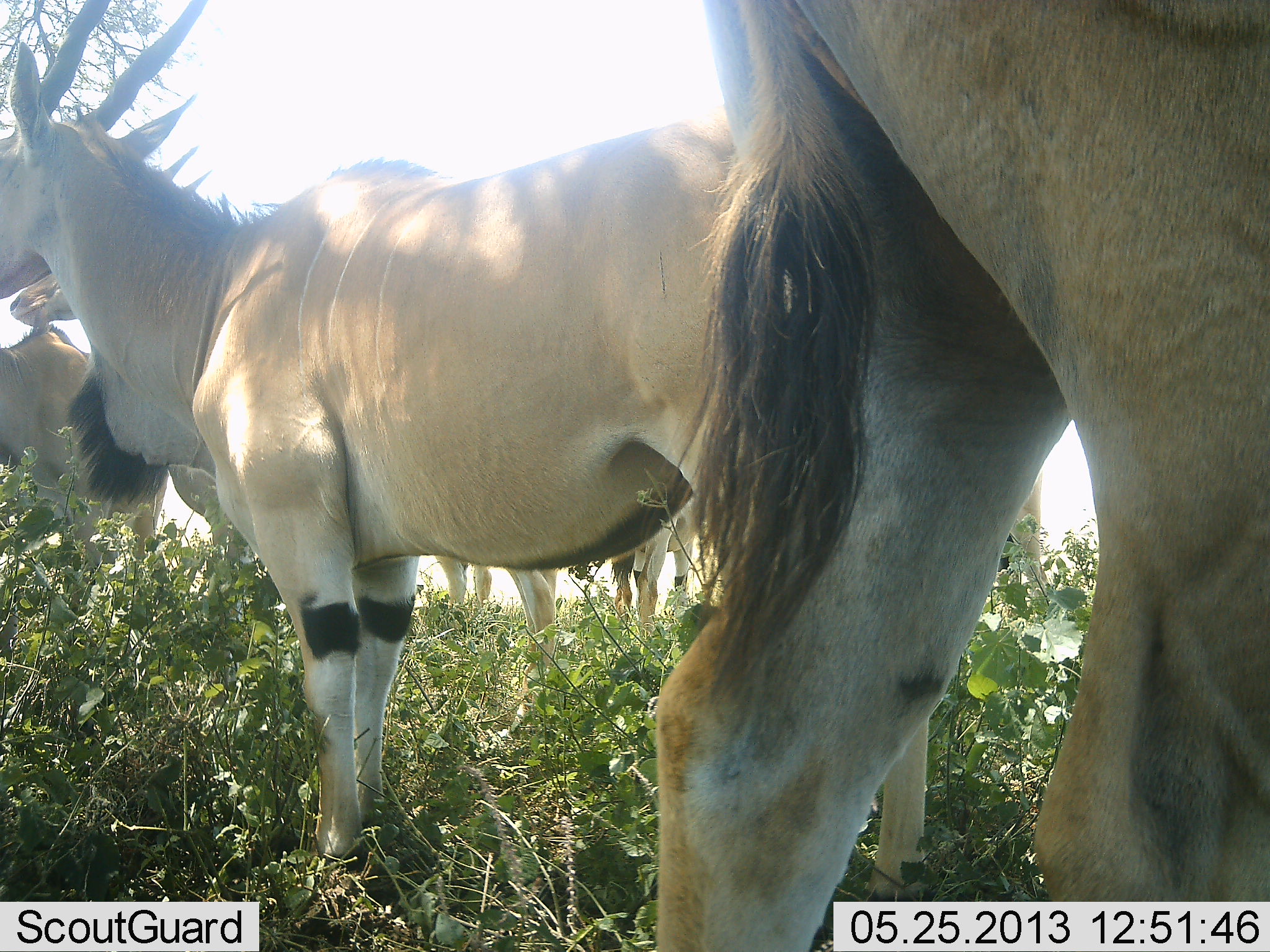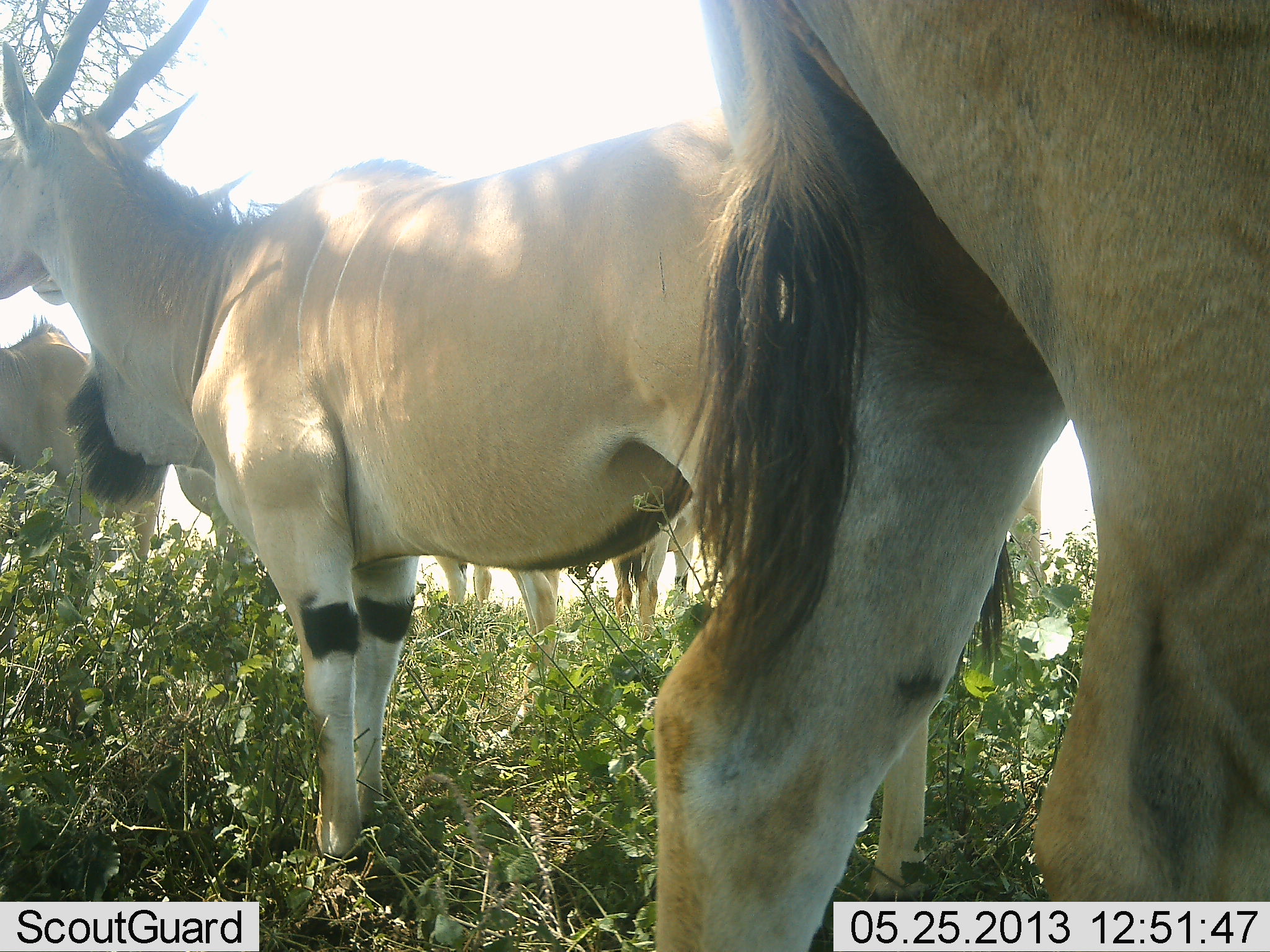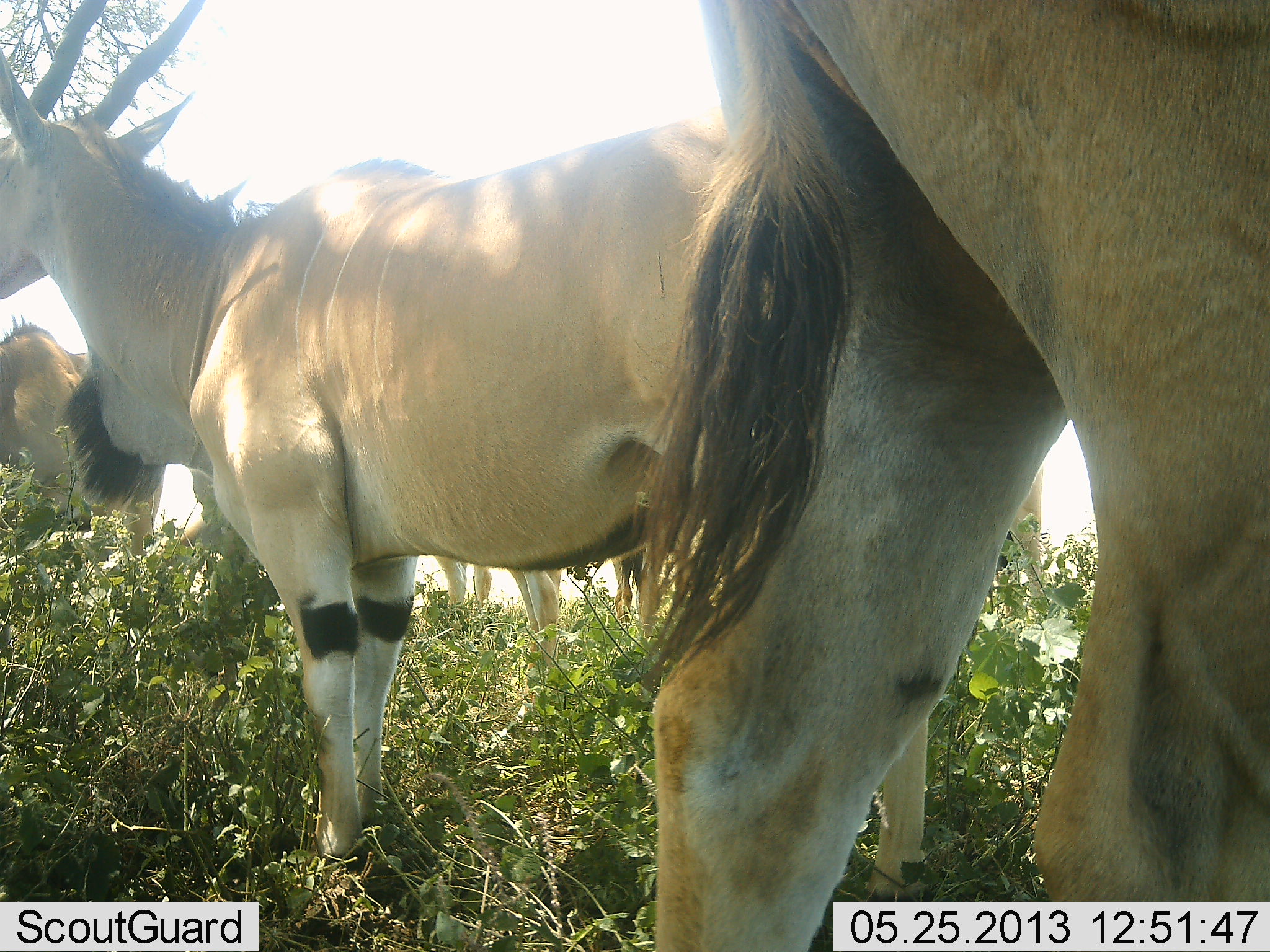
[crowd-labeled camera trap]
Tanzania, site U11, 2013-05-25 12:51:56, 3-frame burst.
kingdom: Animalia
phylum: Chordata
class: Mammalia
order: Artiodactyla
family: Bovidae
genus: Tragelaphus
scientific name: Tragelaphus oryx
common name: eland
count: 5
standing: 96%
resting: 9%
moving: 0%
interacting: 4%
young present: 0%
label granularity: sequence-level